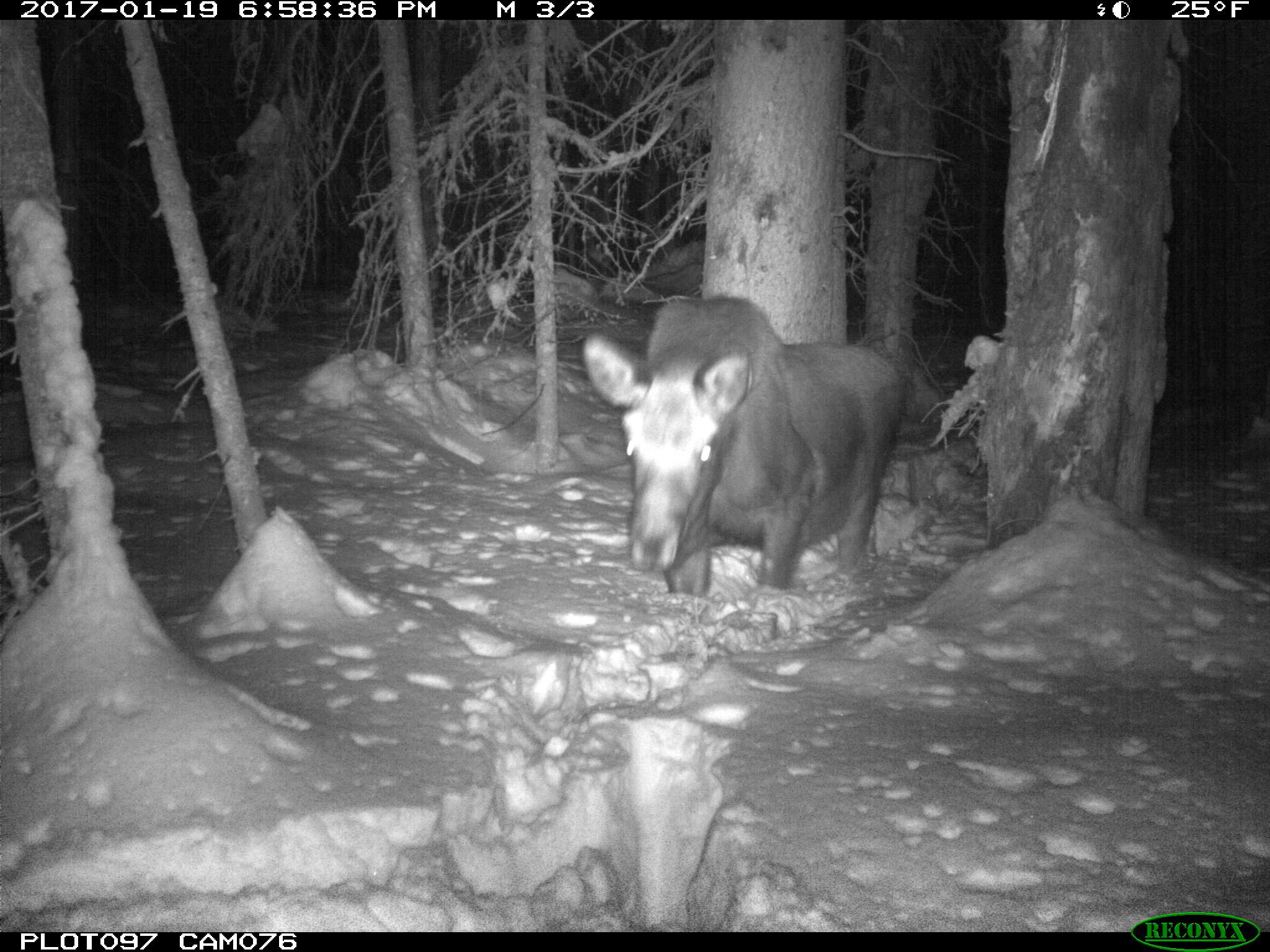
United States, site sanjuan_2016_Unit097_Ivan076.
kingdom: Animalia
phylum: Chordata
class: Mammalia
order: Artiodactyla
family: Cervidae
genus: Alces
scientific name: Alces alces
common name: moose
Alces alces (moose).